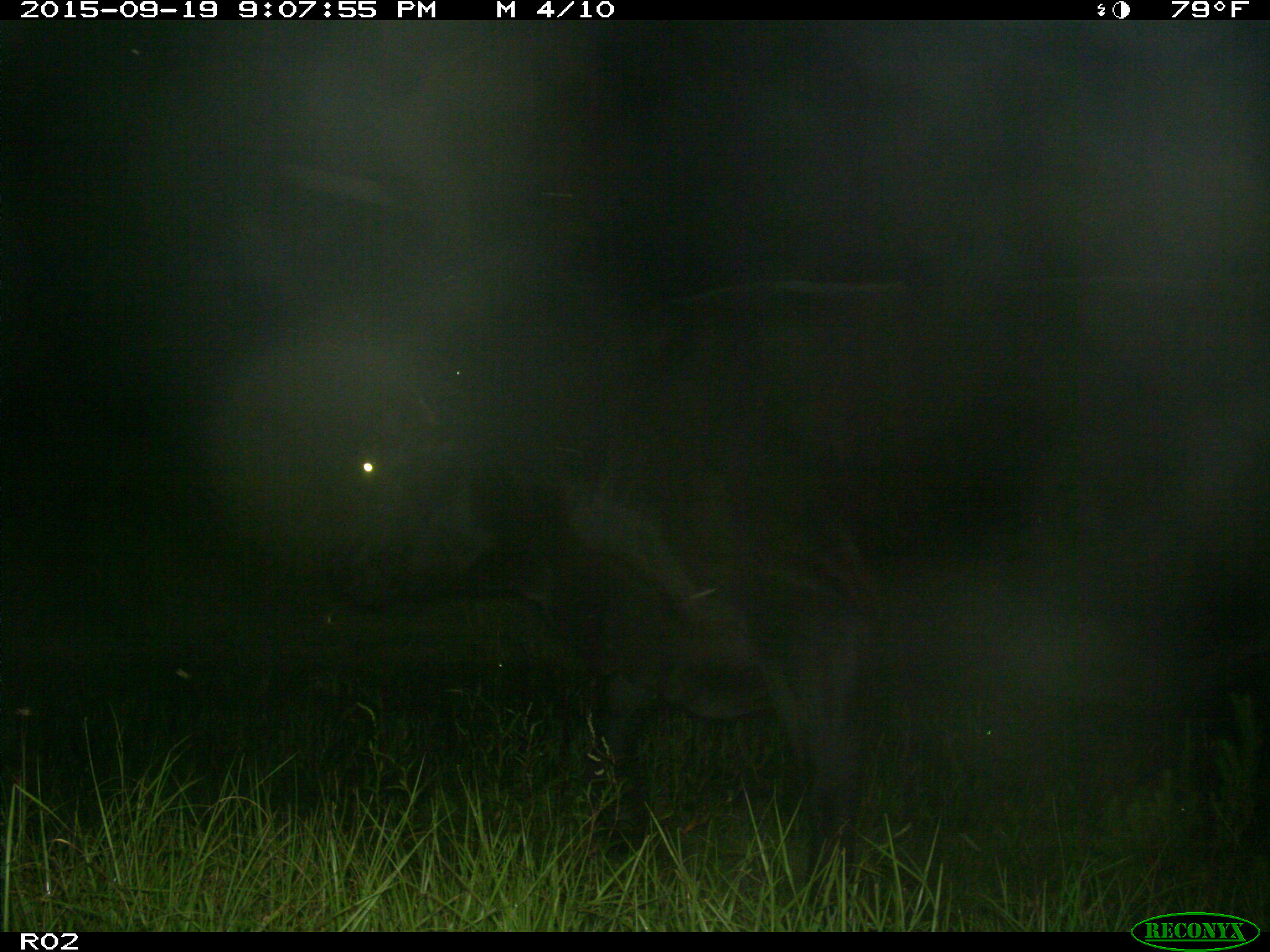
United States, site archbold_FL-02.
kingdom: Animalia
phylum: Chordata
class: Mammalia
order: Artiodactyla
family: Bovidae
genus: Bos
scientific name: Bos taurus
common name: domestic cow